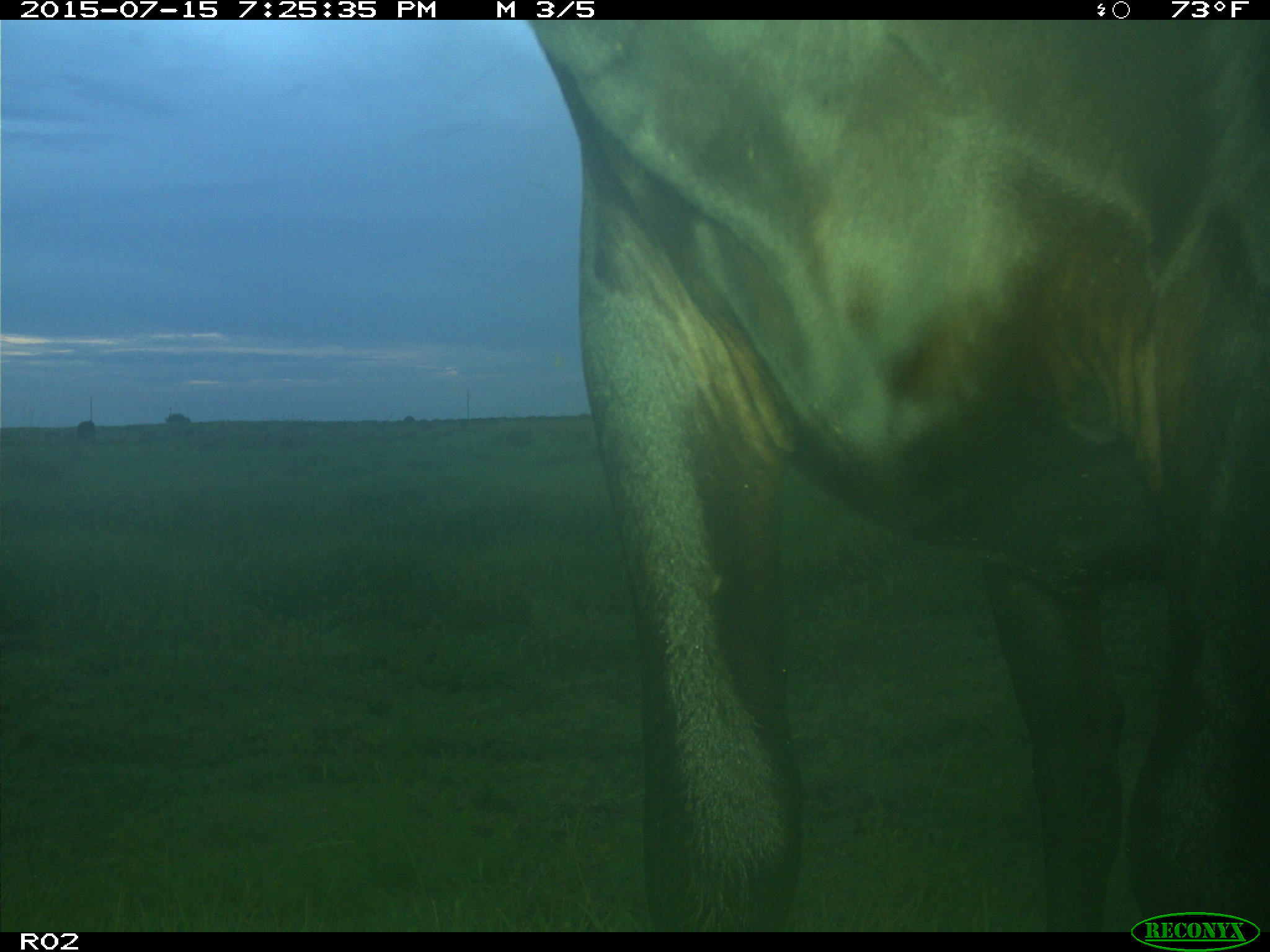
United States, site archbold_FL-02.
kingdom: Animalia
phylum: Chordata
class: Mammalia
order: Artiodactyla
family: Bovidae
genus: Bos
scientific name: Bos taurus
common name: domestic cow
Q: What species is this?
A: Bos taurus (domestic cow).